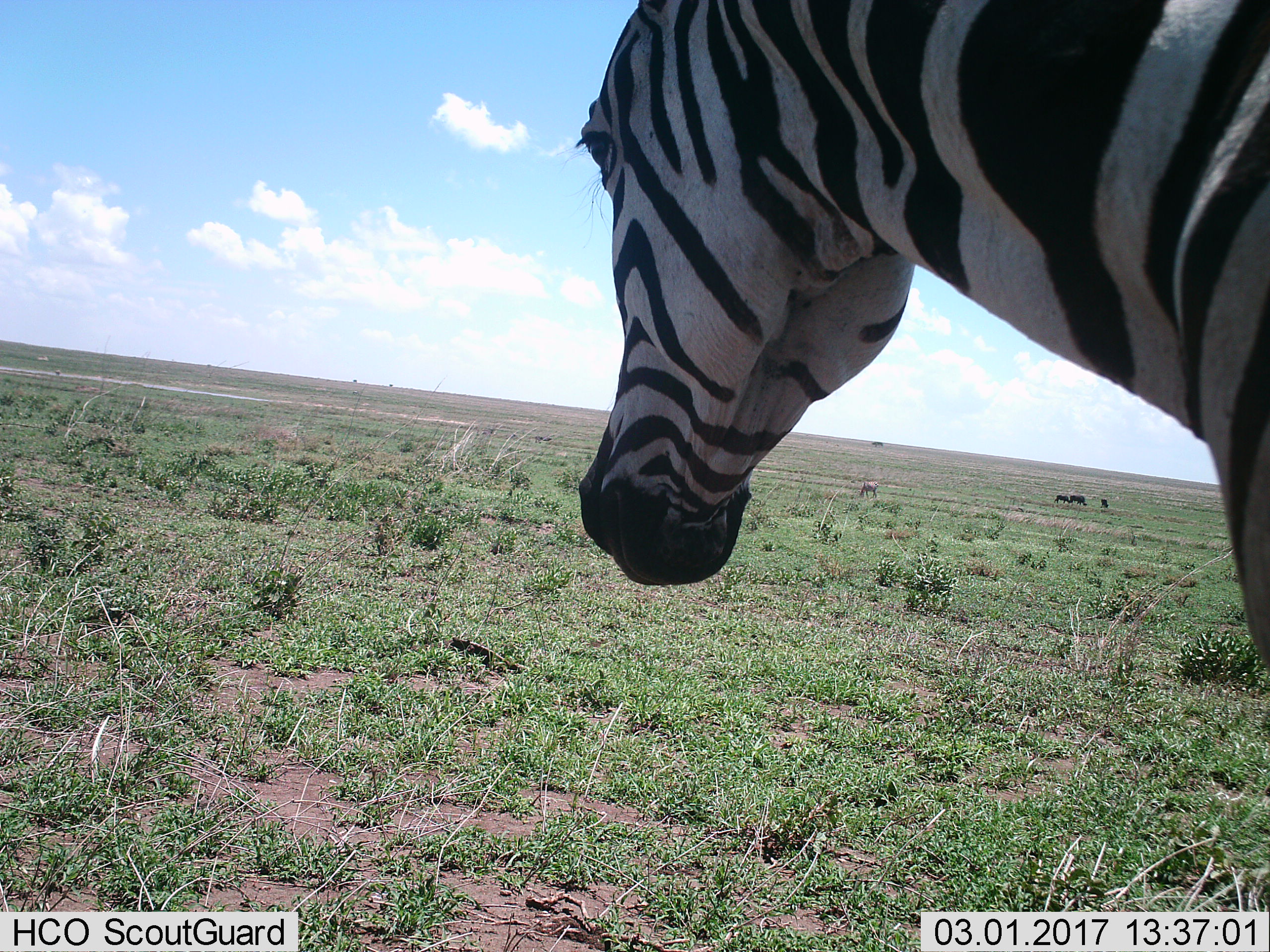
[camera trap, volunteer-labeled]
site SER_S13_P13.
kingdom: Animalia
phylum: Chordata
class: Mammalia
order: Perissodactyla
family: Equidae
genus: Equus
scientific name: Equus quagga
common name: plains zebra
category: zebraplains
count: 1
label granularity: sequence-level